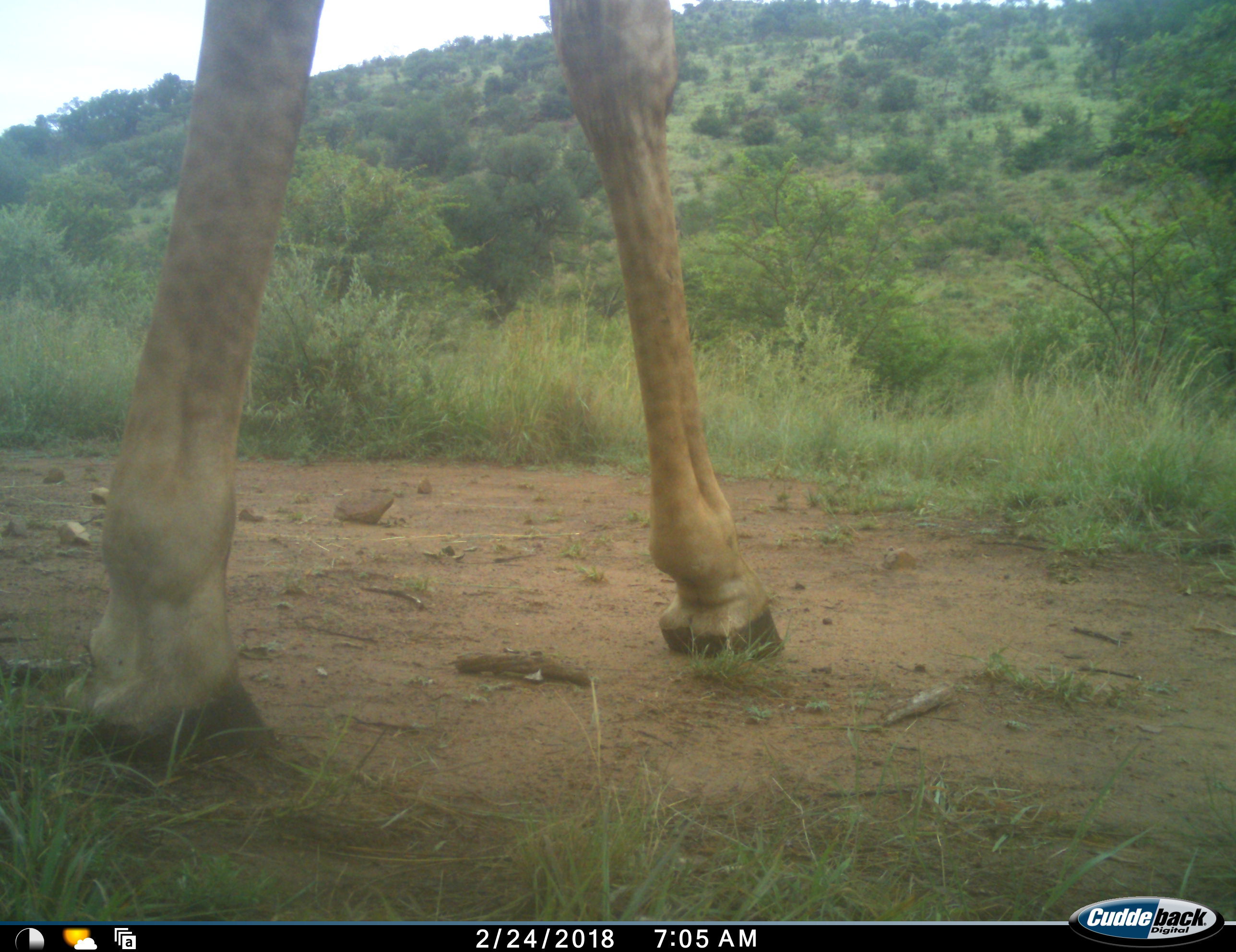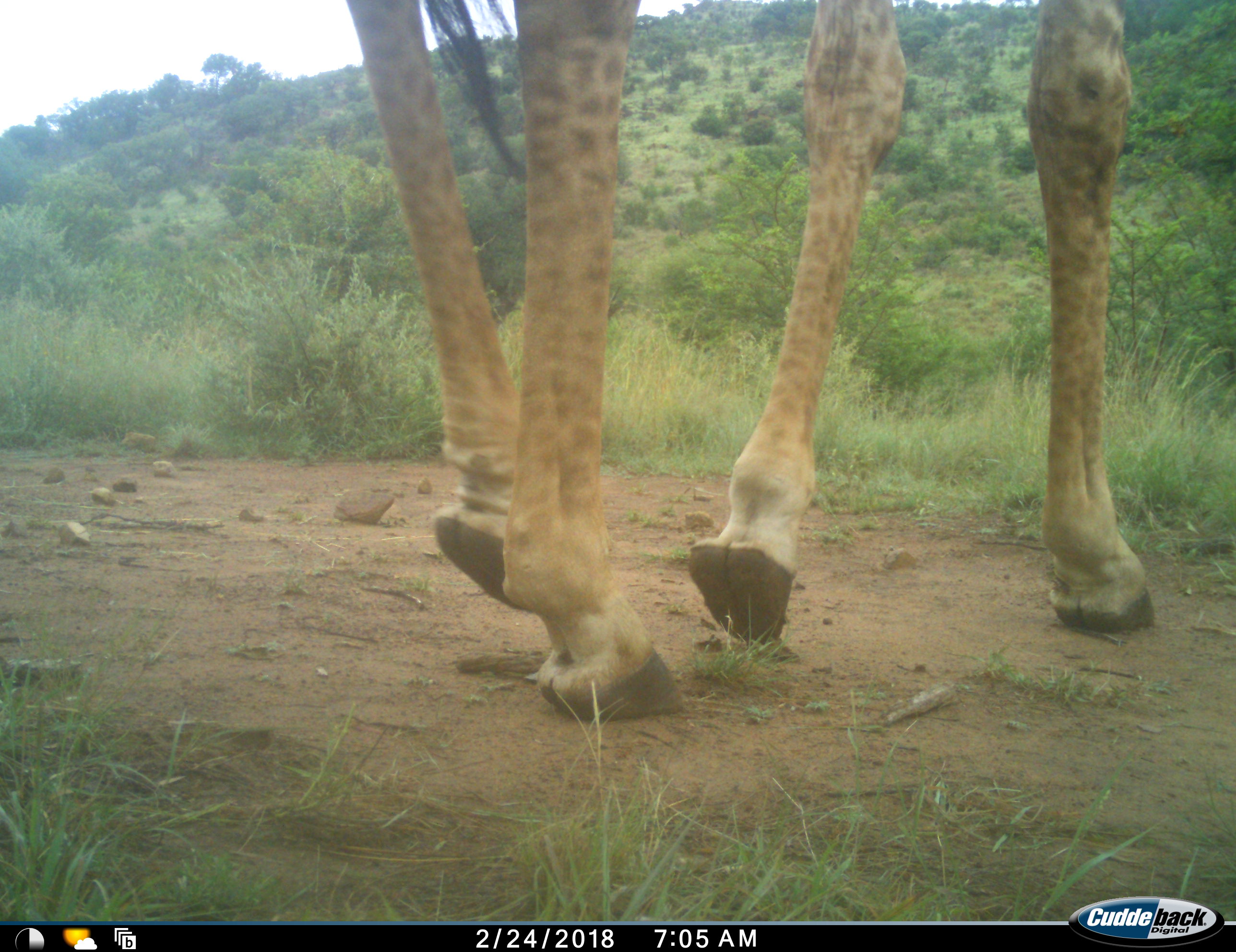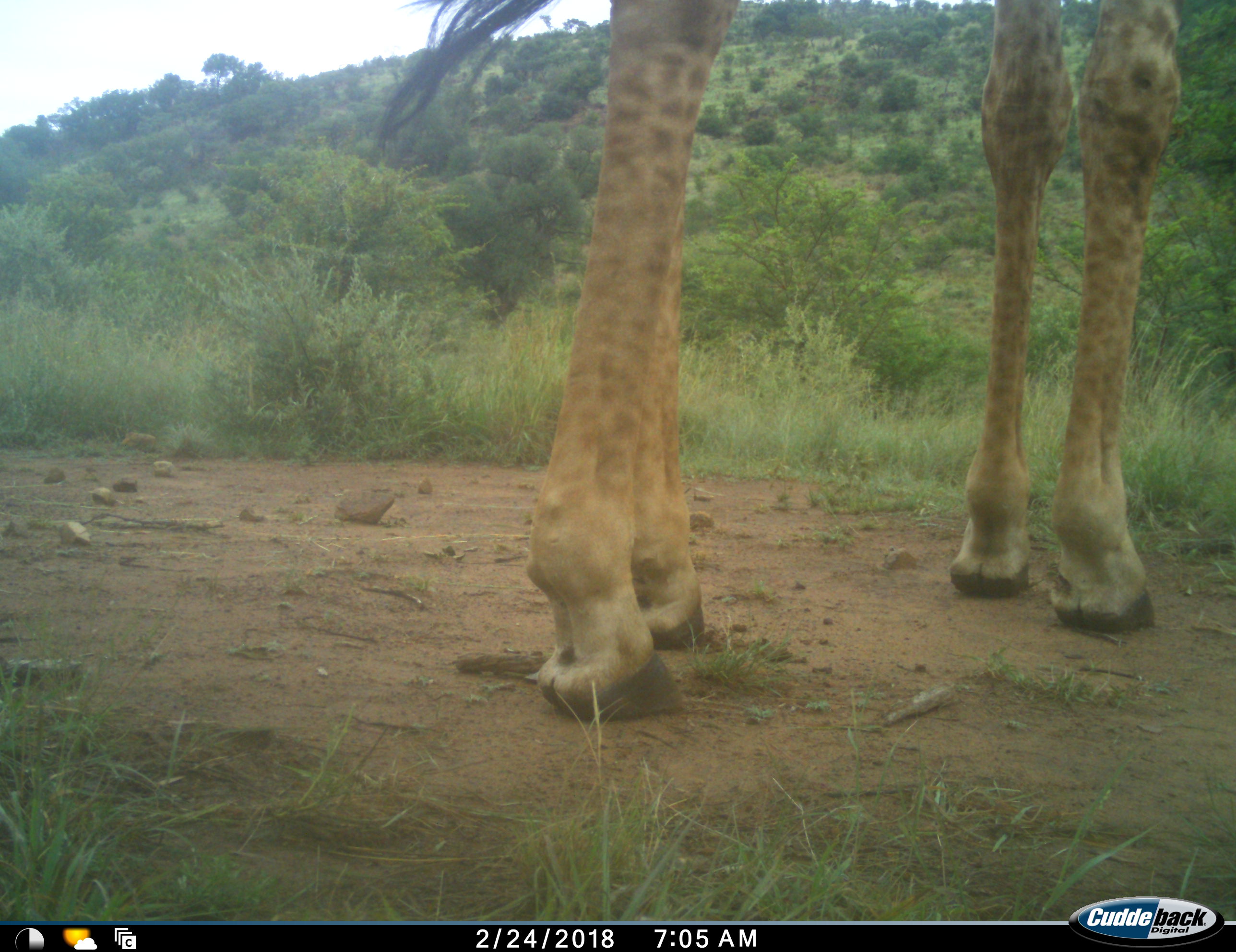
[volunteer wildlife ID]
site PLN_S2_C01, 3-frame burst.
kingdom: Animalia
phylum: Chordata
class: Mammalia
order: Artiodactyla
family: Giraffidae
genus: Giraffa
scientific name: Giraffa camelopardalis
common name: giraffe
Giraffe (Giraffa camelopardalis), count 1. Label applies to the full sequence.